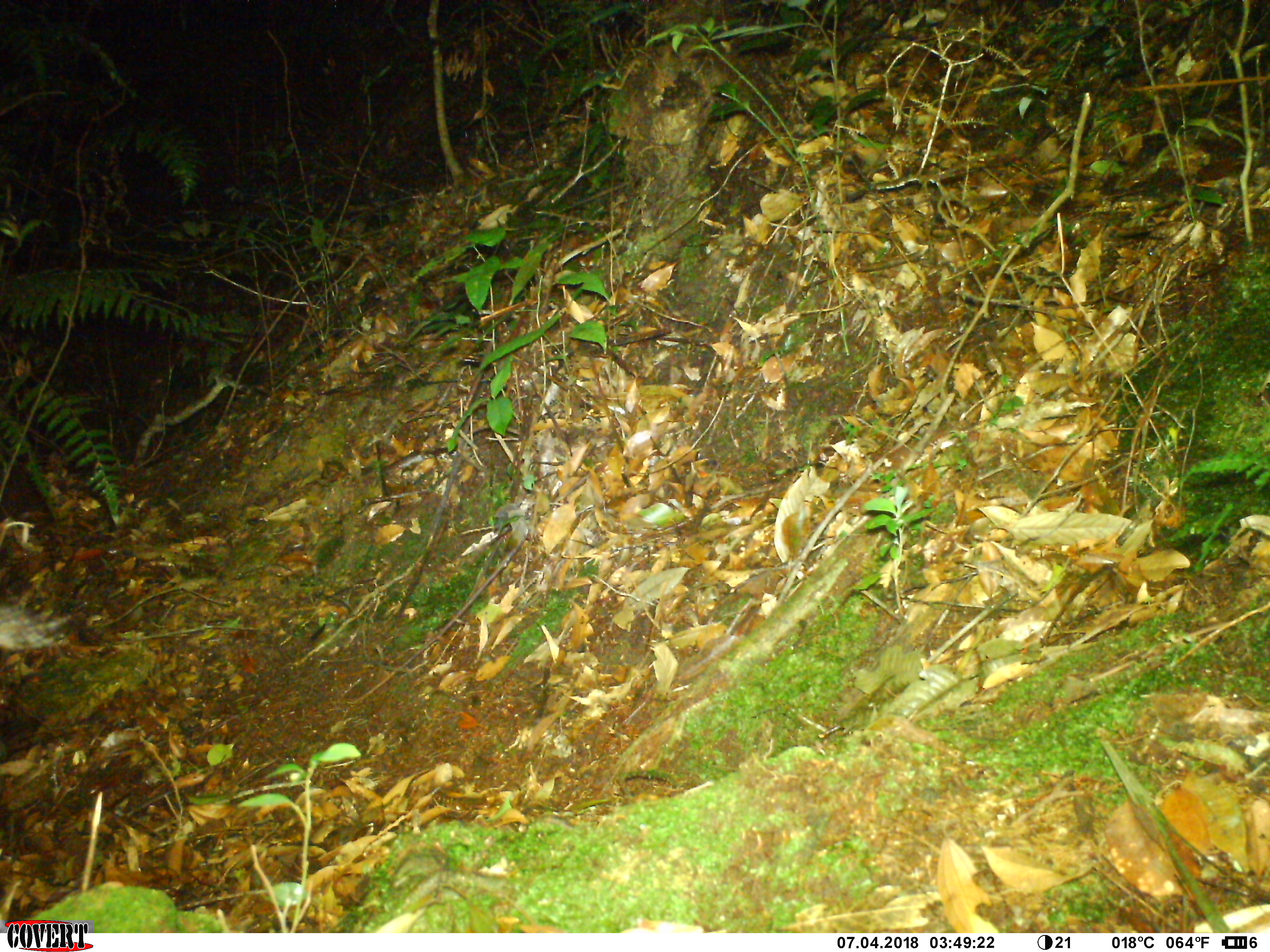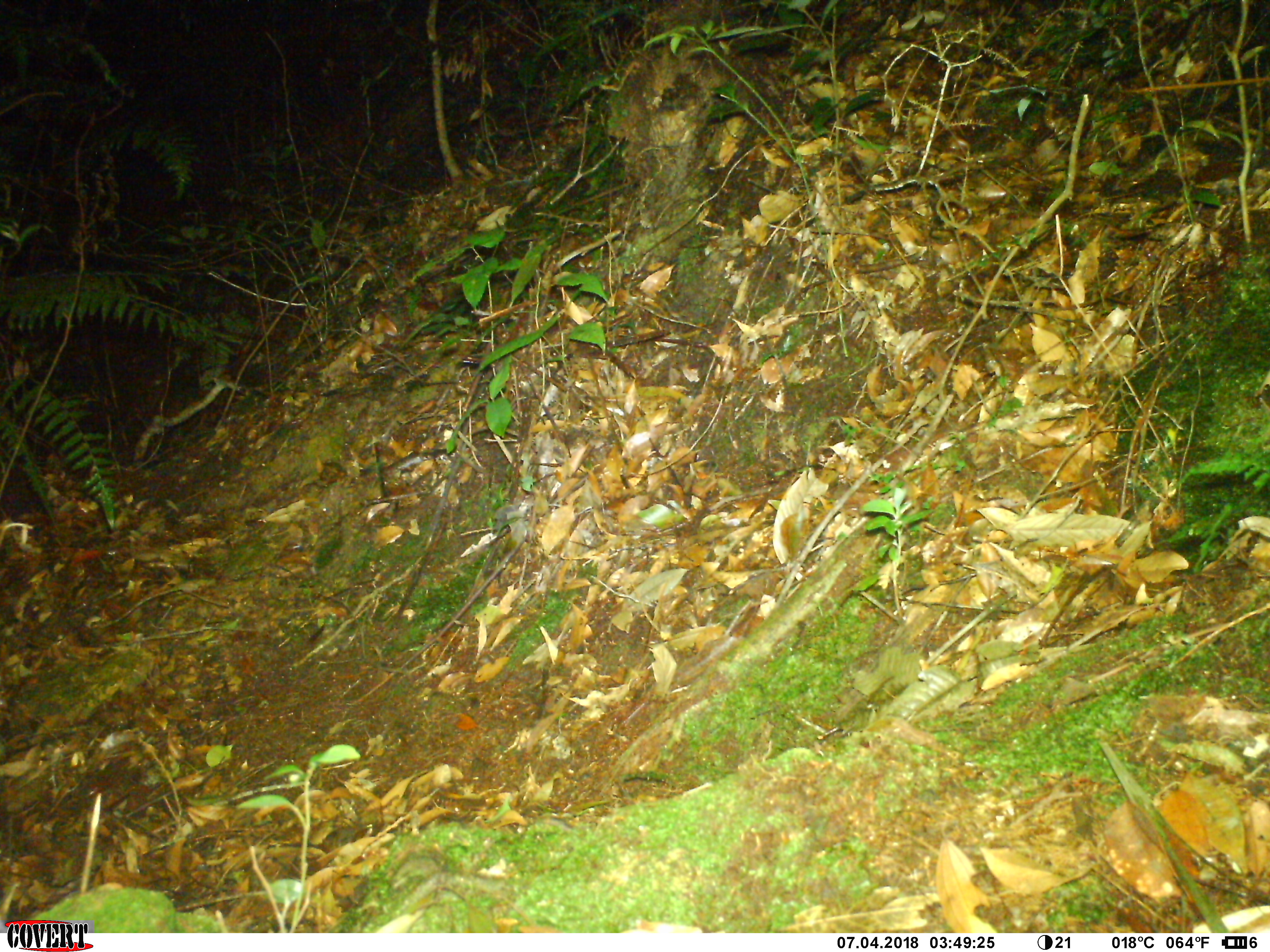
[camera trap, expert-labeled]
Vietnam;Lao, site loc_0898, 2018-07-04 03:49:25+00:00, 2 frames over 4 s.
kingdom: Animalia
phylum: Chordata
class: Mammalia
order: Carnivora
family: Viverridae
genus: Paguma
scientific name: Paguma larvata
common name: masked palm civet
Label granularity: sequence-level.